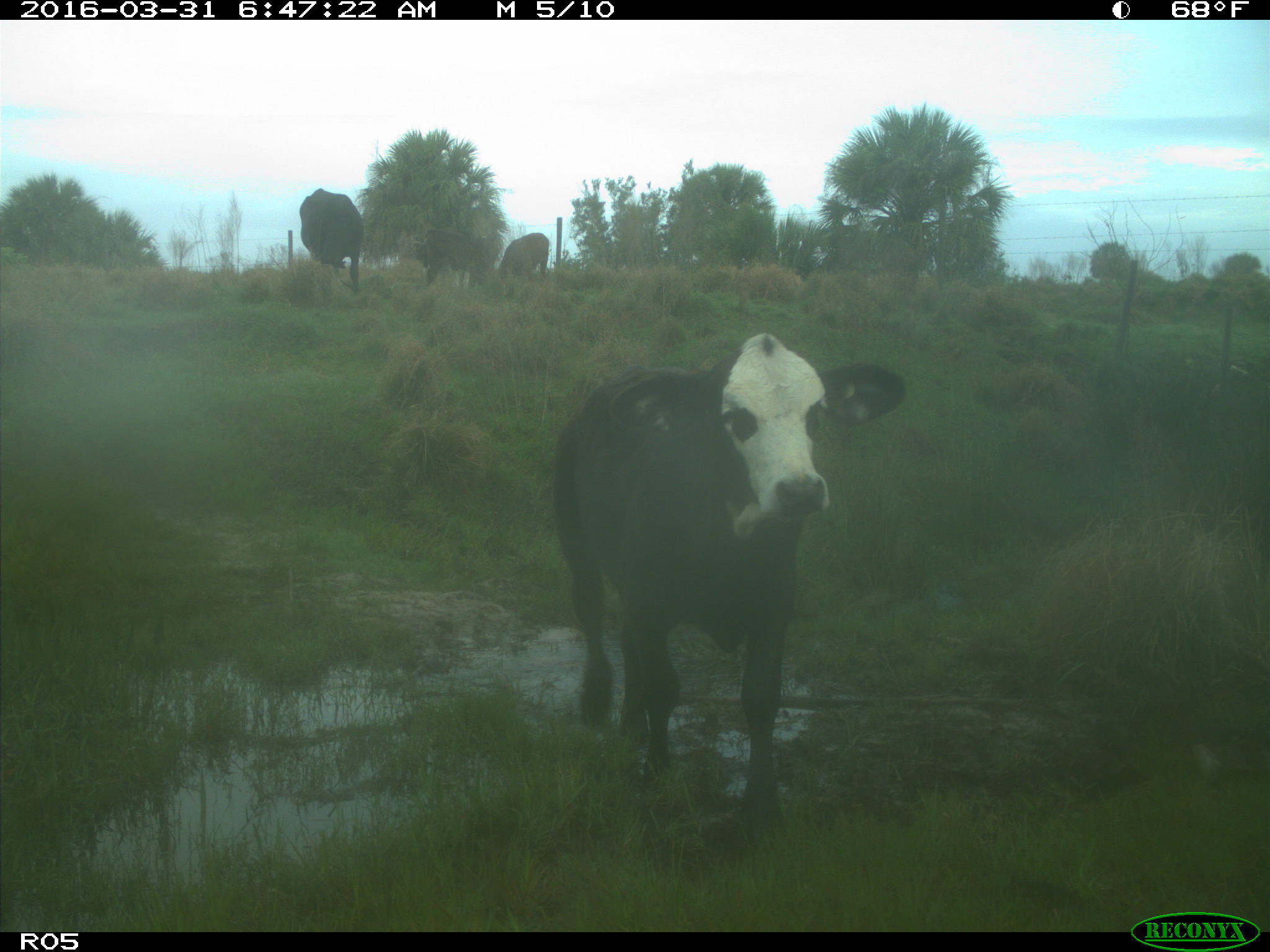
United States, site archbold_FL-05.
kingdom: Animalia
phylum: Chordata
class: Mammalia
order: Artiodactyla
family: Bovidae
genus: Bos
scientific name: Bos taurus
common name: domestic cow